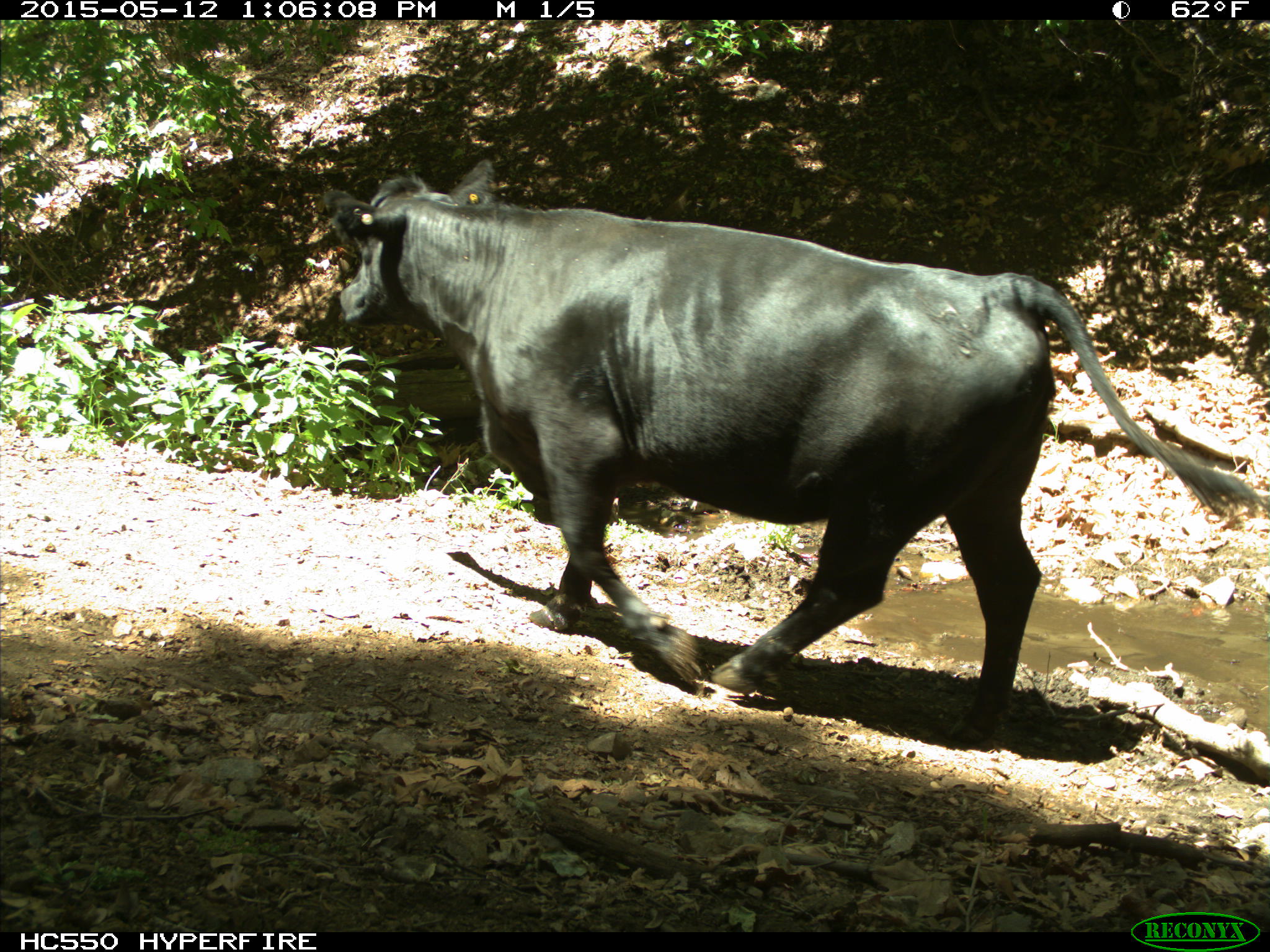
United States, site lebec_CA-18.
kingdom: Animalia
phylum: Chordata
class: Mammalia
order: Artiodactyla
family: Bovidae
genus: Bos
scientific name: Bos taurus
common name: domestic cow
Bos taurus (domestic cow).